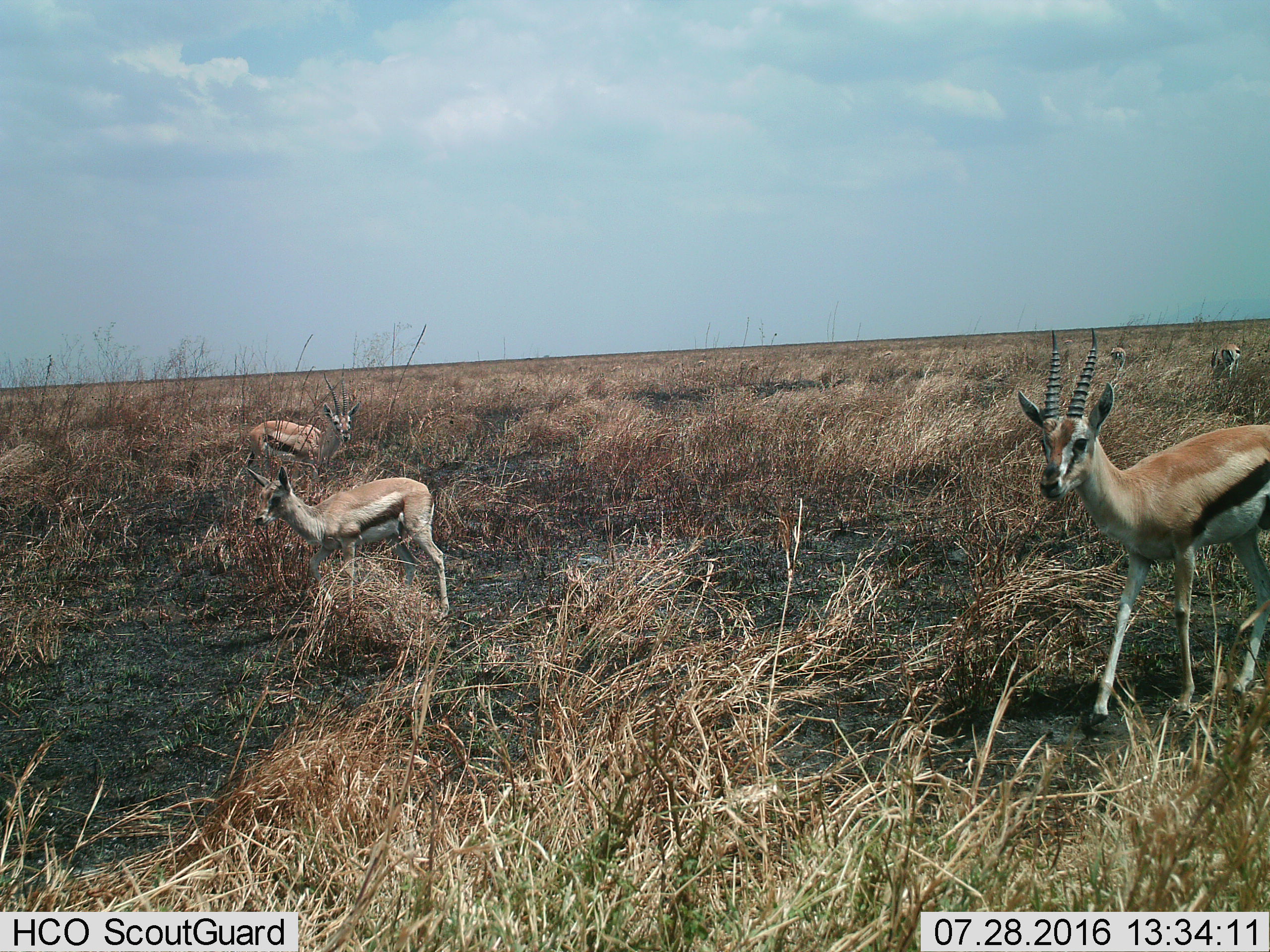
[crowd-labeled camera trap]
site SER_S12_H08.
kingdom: Animalia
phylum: Chordata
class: Mammalia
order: Artiodactyla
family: Bovidae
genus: Eudorcas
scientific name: Eudorcas thomsonii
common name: thomson's gazelle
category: gazellethomsons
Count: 5.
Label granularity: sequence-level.